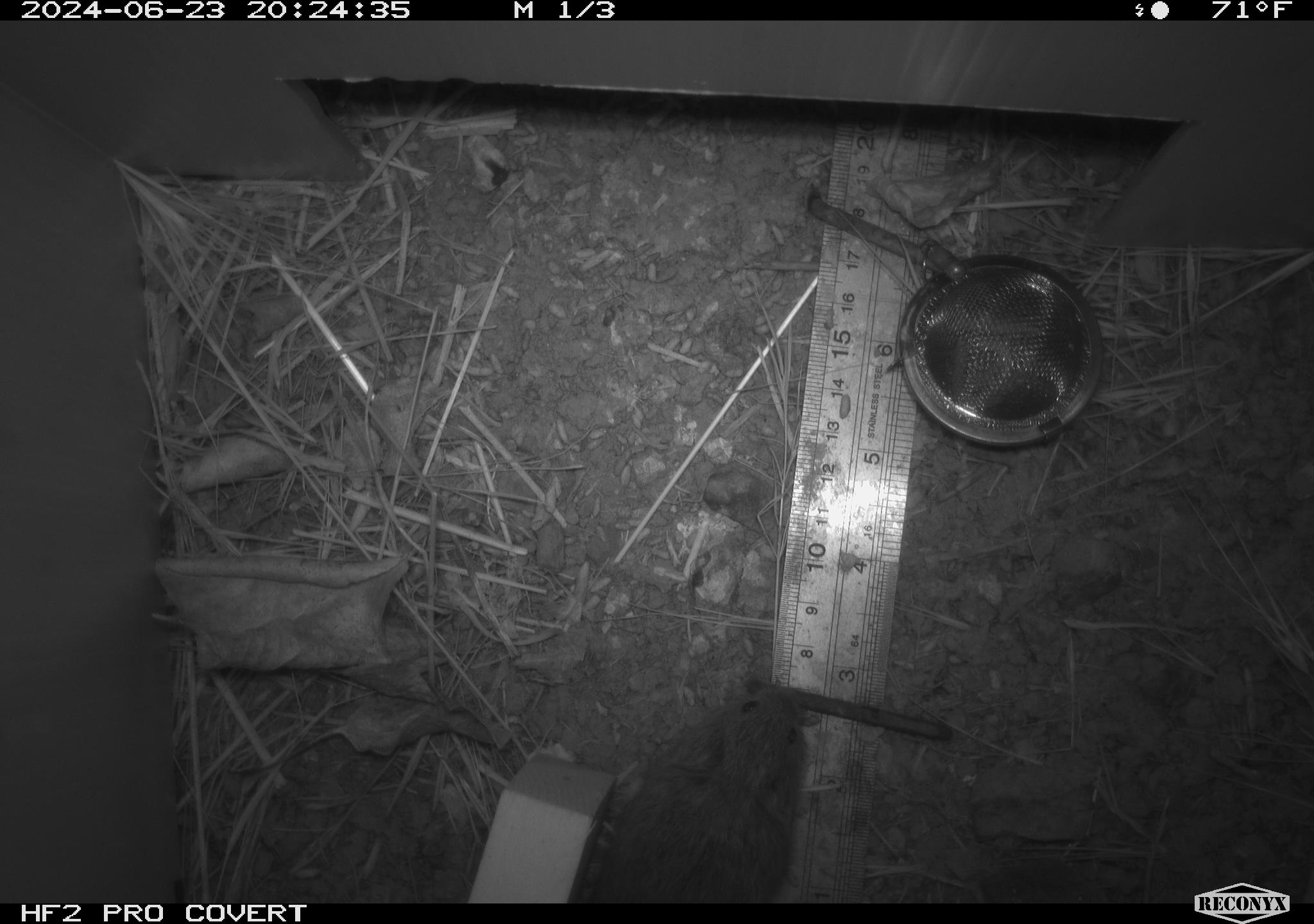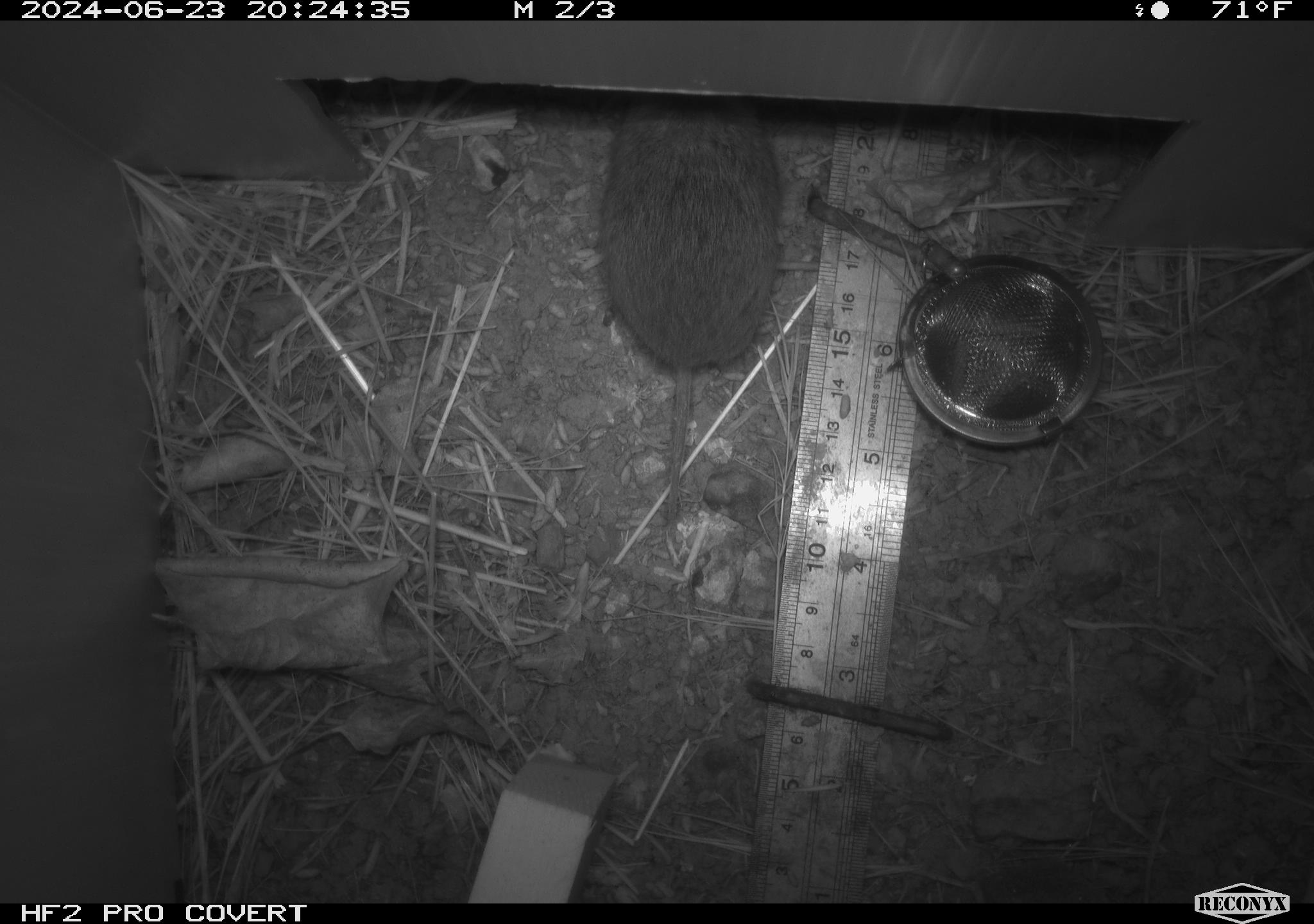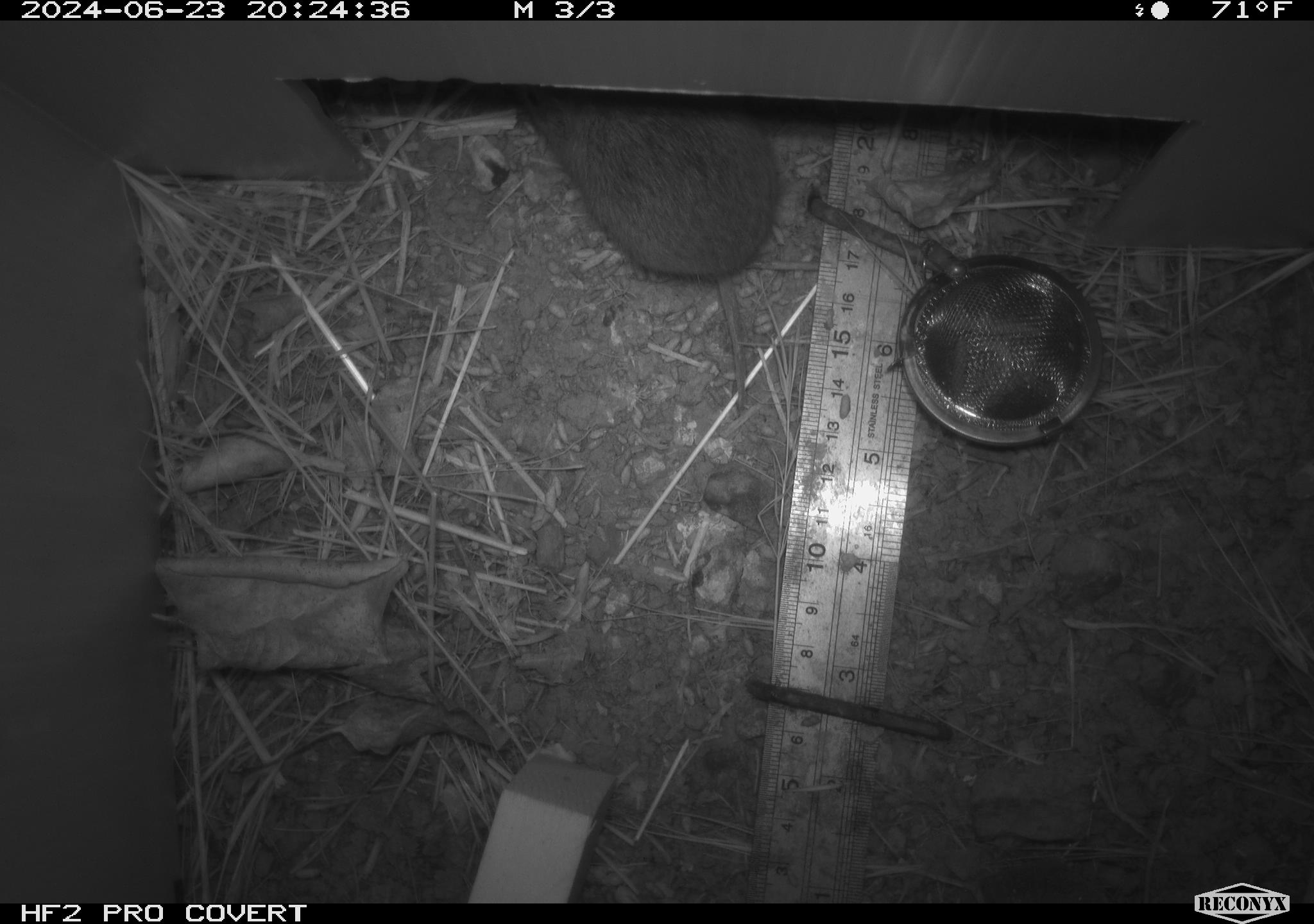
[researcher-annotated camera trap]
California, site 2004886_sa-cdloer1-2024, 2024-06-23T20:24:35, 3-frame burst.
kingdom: Animalia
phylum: Chordata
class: Mammalia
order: Rodentia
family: Cricetidae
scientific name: Arvicolinae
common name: voles, lemmings, and muskrats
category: arvicolinae subfamily